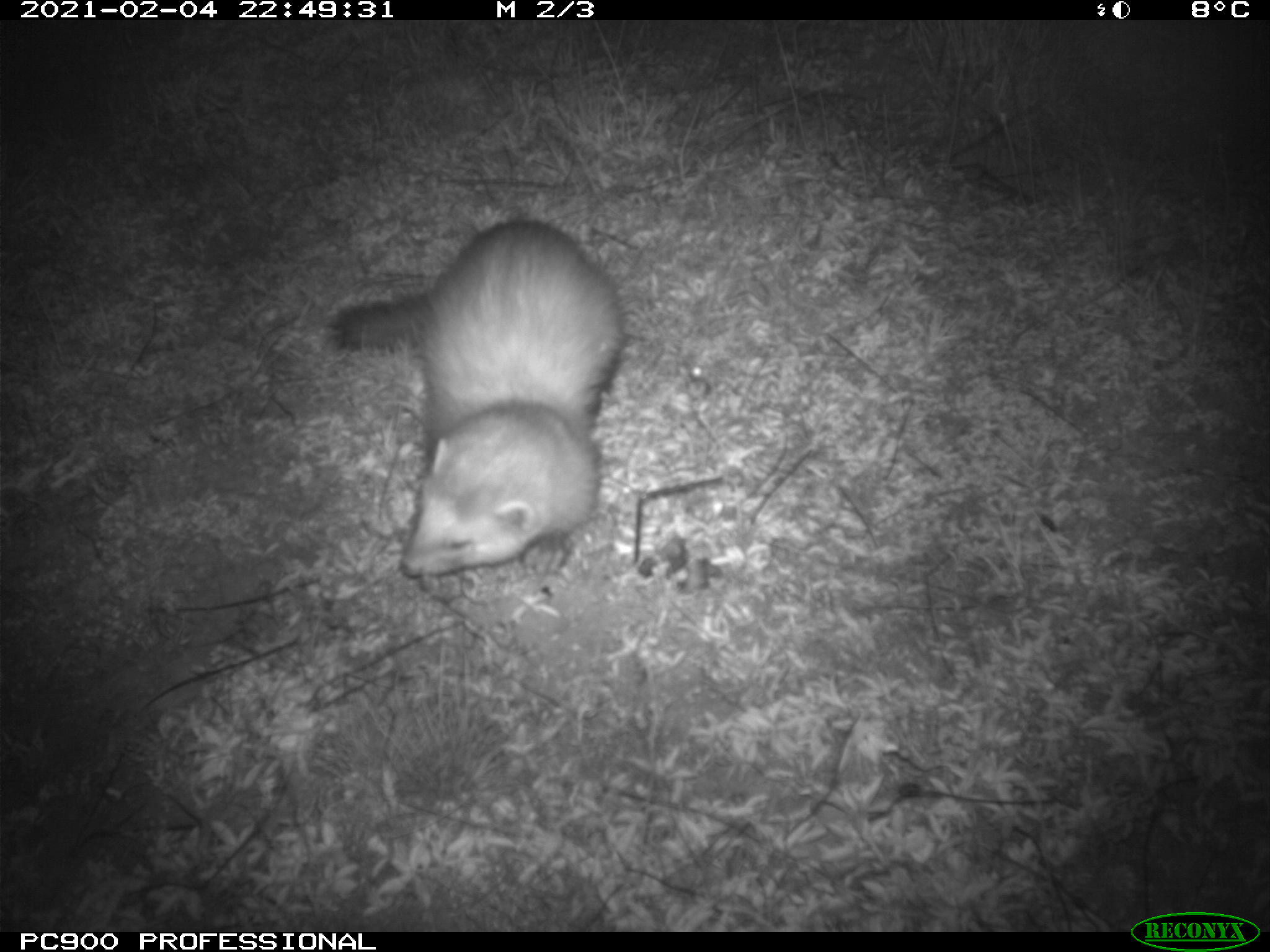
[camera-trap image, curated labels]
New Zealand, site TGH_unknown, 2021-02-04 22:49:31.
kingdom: Animalia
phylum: Chordata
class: Mammalia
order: Carnivora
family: Mustelidae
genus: Mustela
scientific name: Mustela furo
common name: ferret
Ferret (Mustela furo).